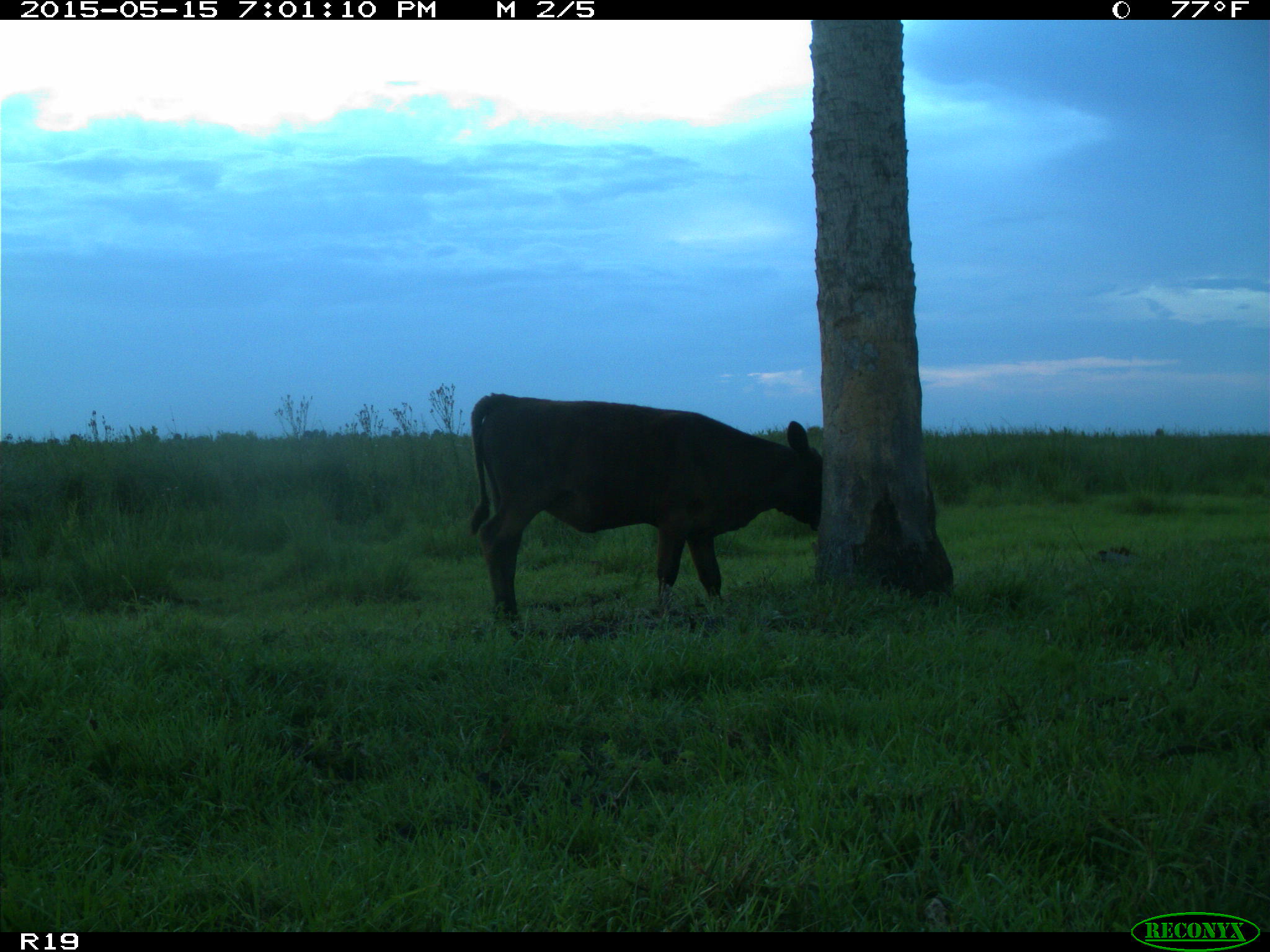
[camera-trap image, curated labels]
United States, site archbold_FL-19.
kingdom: Animalia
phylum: Chordata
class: Mammalia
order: Artiodactyla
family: Bovidae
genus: Bos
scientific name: Bos taurus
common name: domestic cow